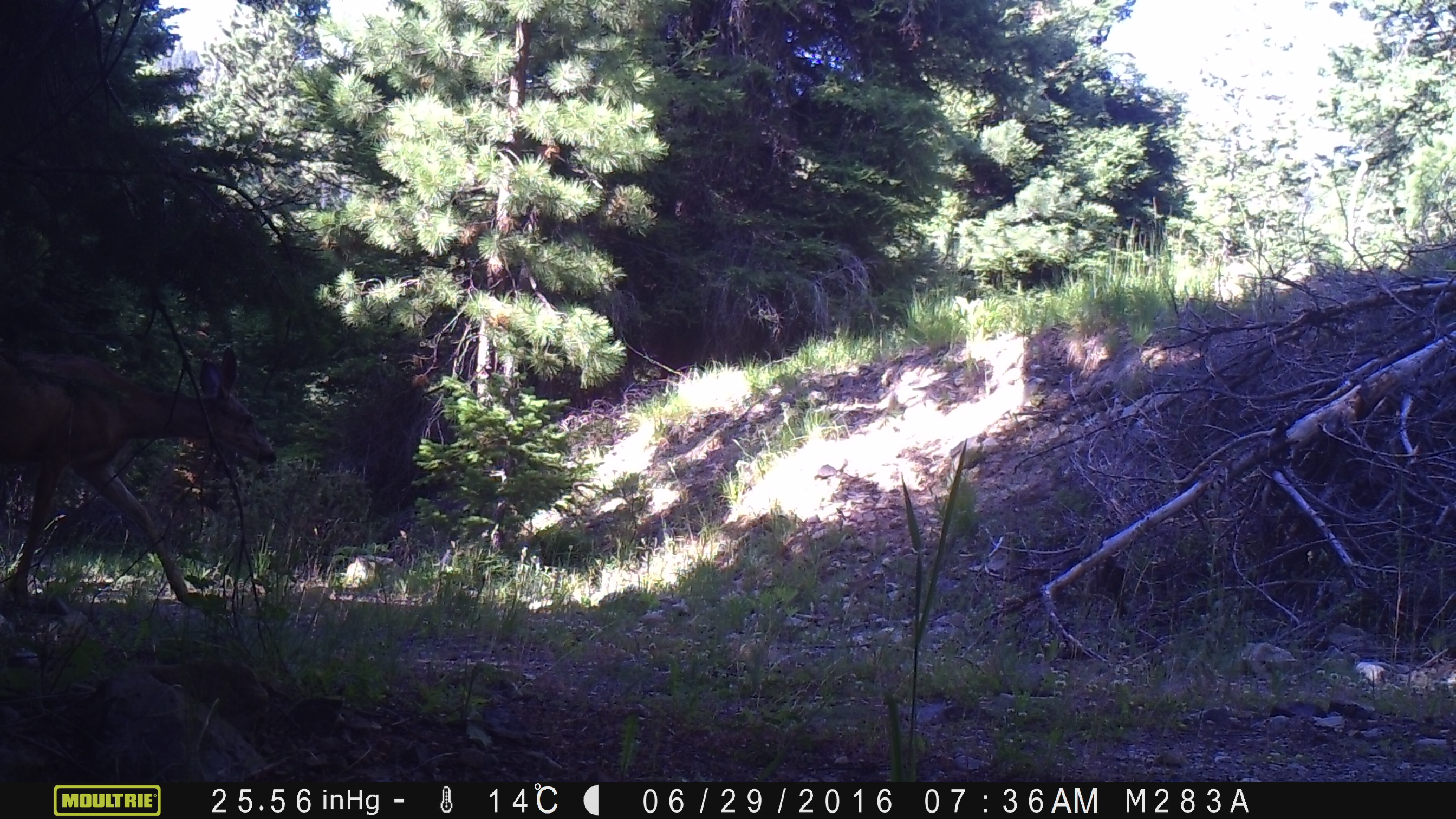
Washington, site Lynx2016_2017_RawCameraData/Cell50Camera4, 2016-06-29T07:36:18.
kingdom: Animalia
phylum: Chordata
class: Mammalia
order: Artiodactyla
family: Cervidae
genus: Odocoileus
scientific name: Odocoileus hemionus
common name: mule deer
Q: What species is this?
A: Odocoileus hemionus (mule deer).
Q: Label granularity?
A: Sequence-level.